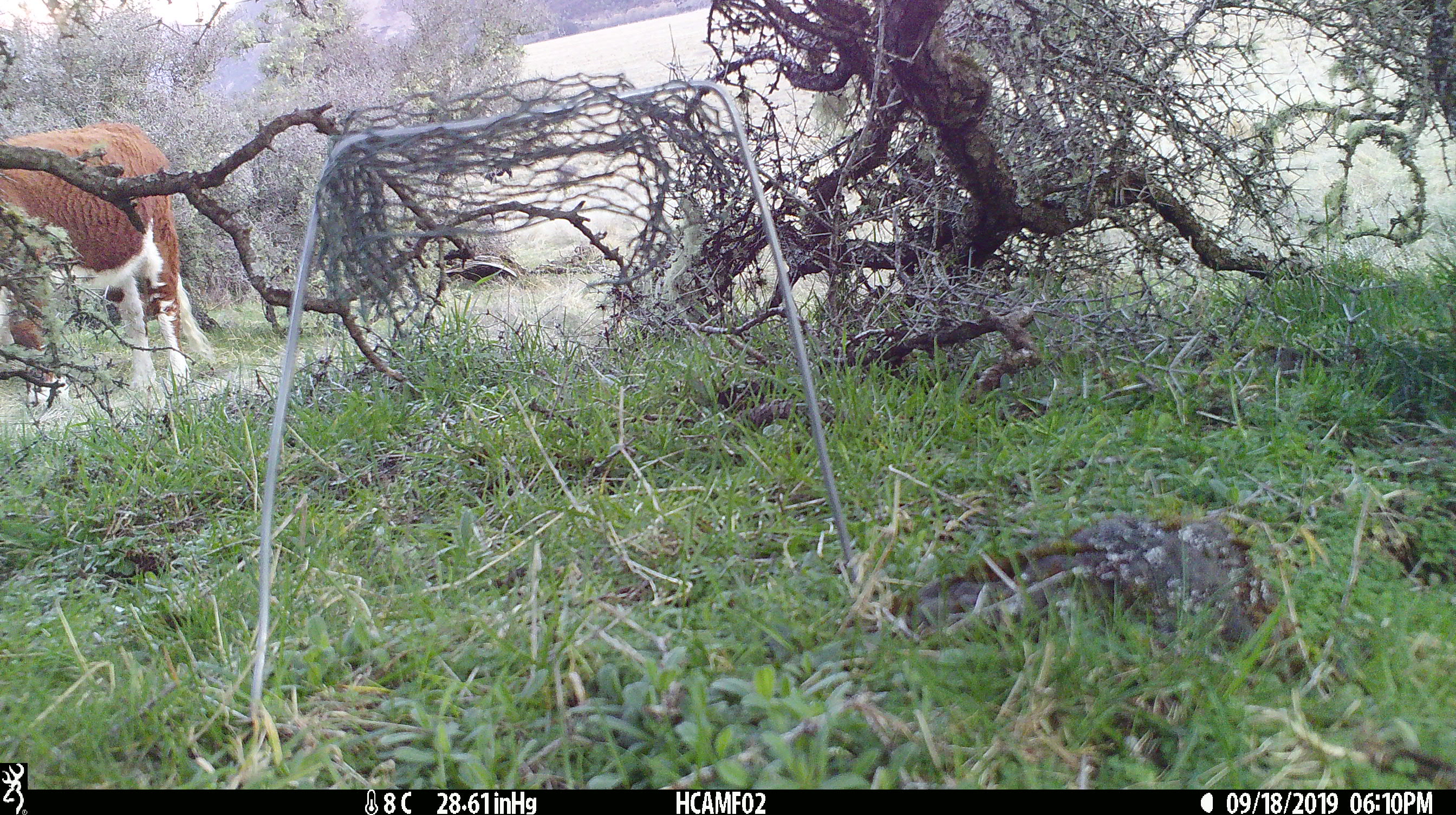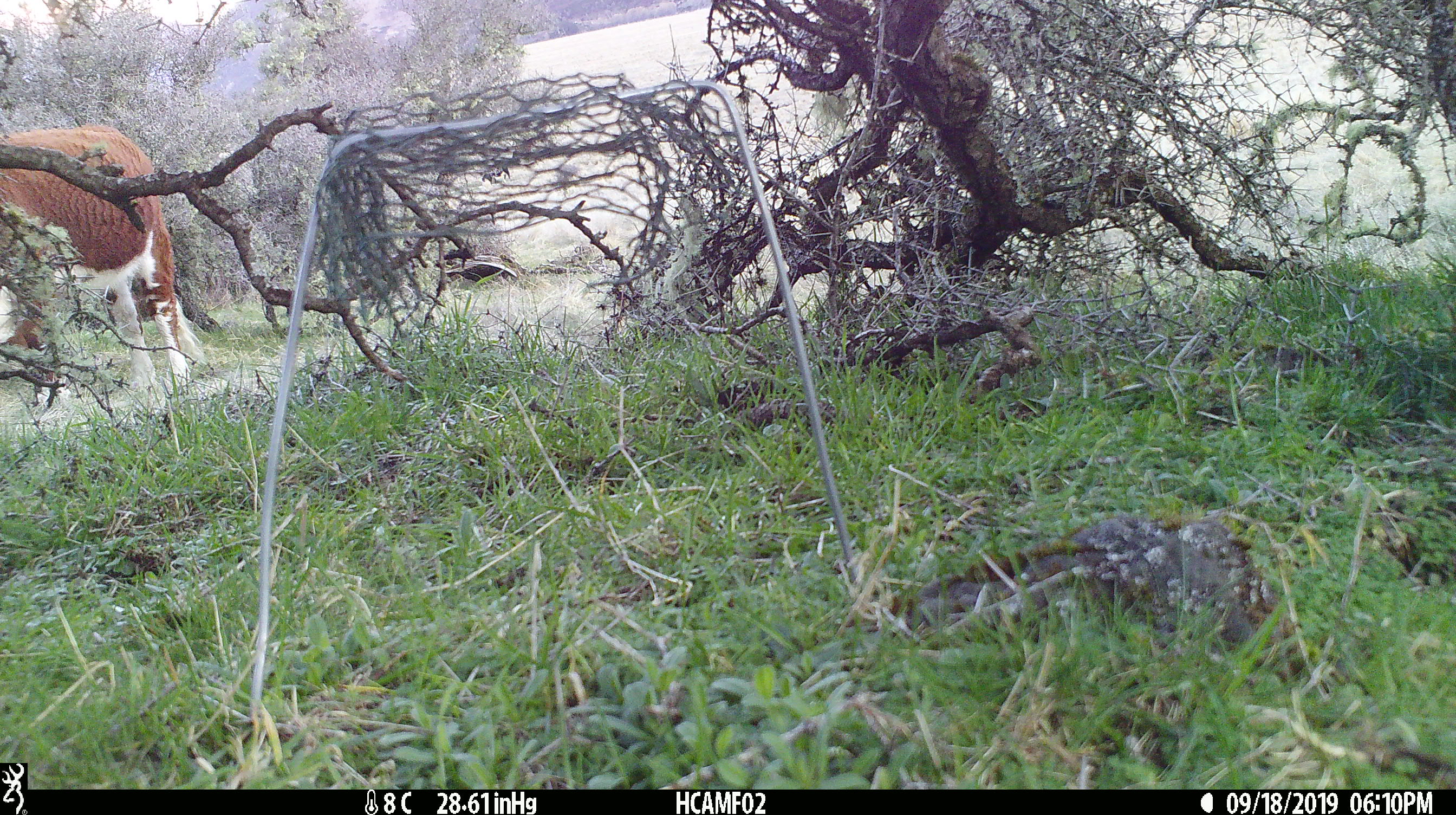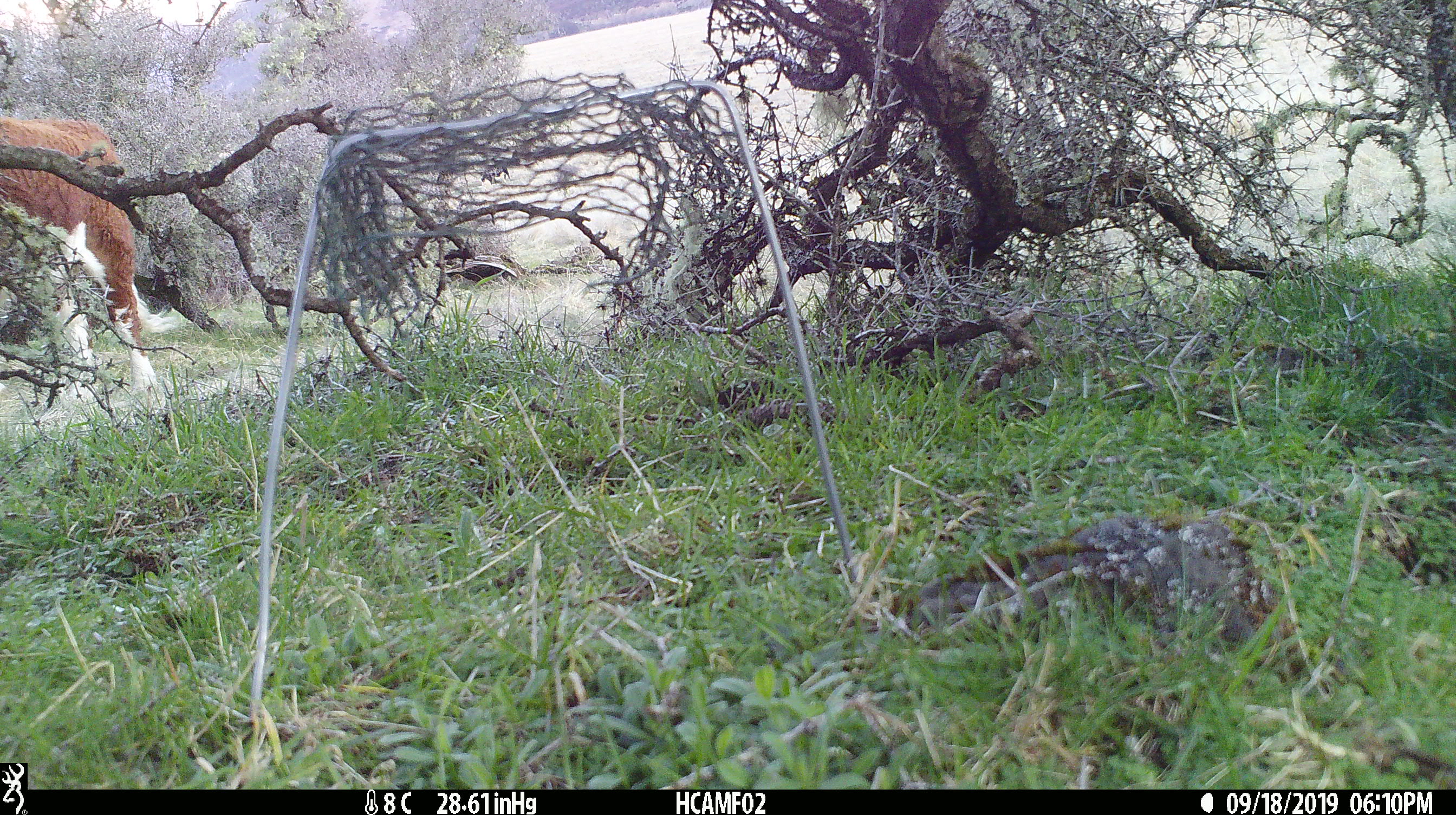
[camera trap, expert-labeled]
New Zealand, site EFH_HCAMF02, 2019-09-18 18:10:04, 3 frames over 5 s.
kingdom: Animalia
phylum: Chordata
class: Mammalia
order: Artiodactyla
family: Bovidae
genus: Bos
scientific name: Bos taurus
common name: domestic cow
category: cow